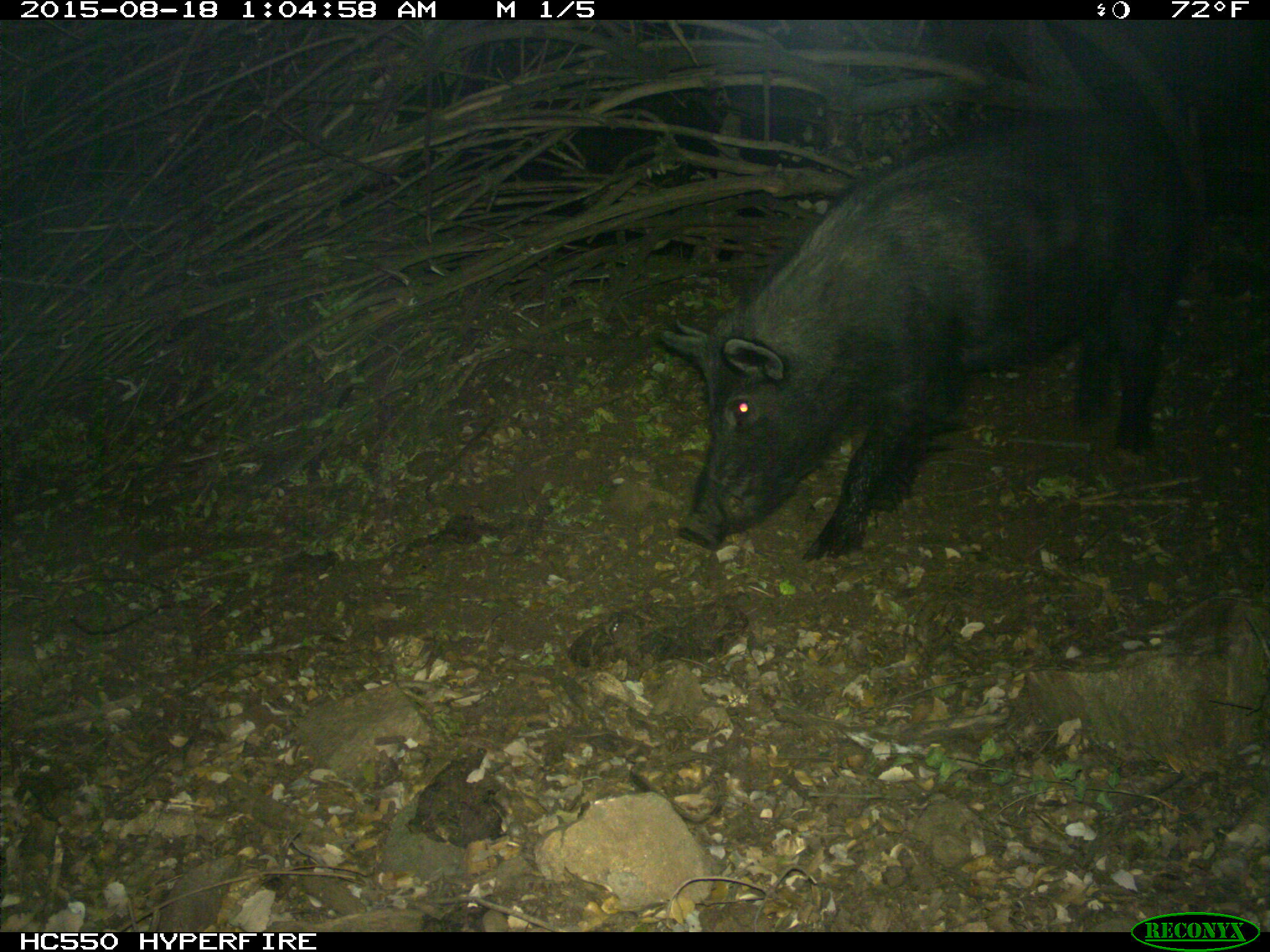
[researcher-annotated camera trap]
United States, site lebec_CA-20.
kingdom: Animalia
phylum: Chordata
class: Mammalia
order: Artiodactyla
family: Suidae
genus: Sus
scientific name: Sus scrofa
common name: wild boar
Sus scrofa (wild boar).